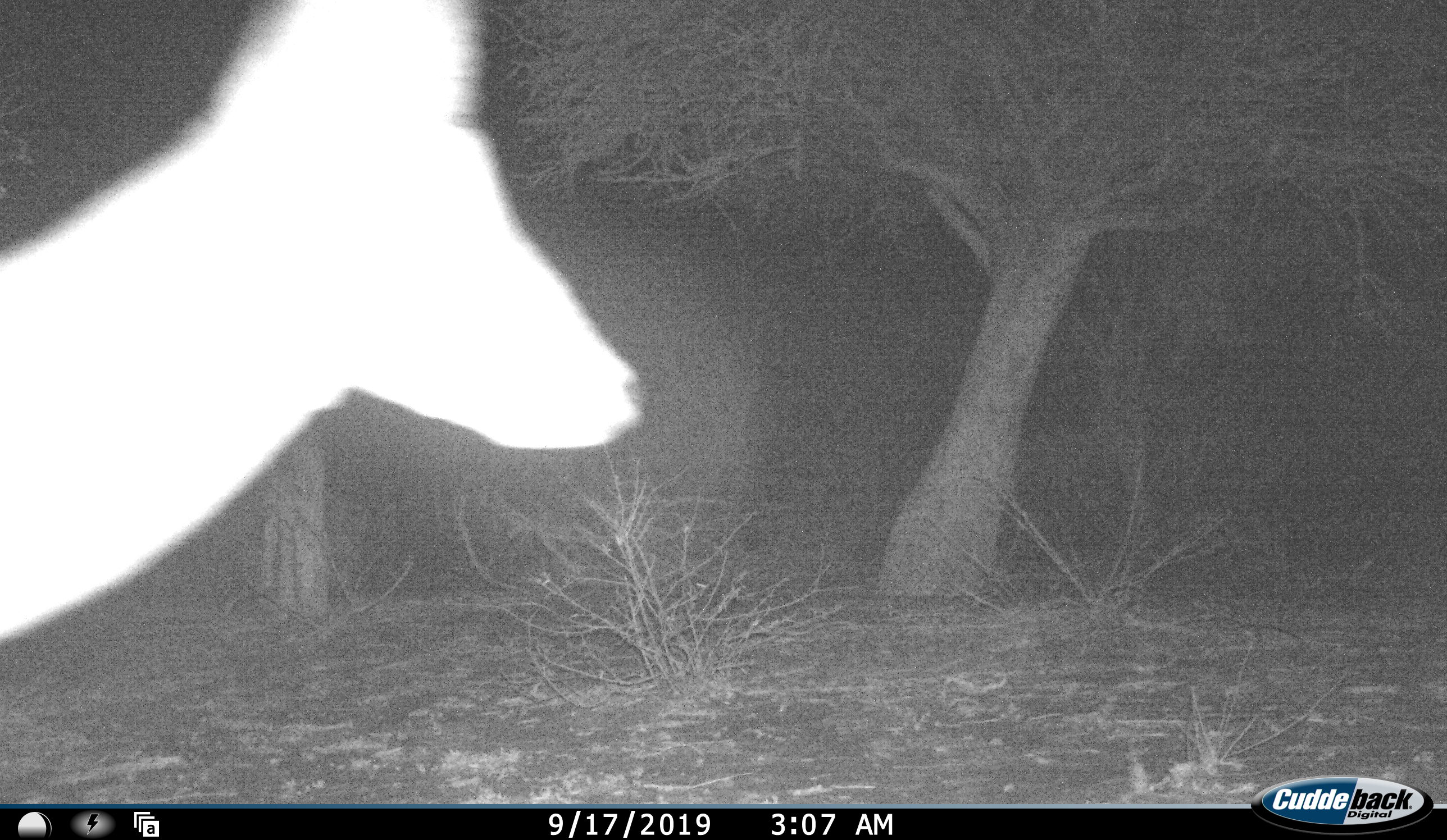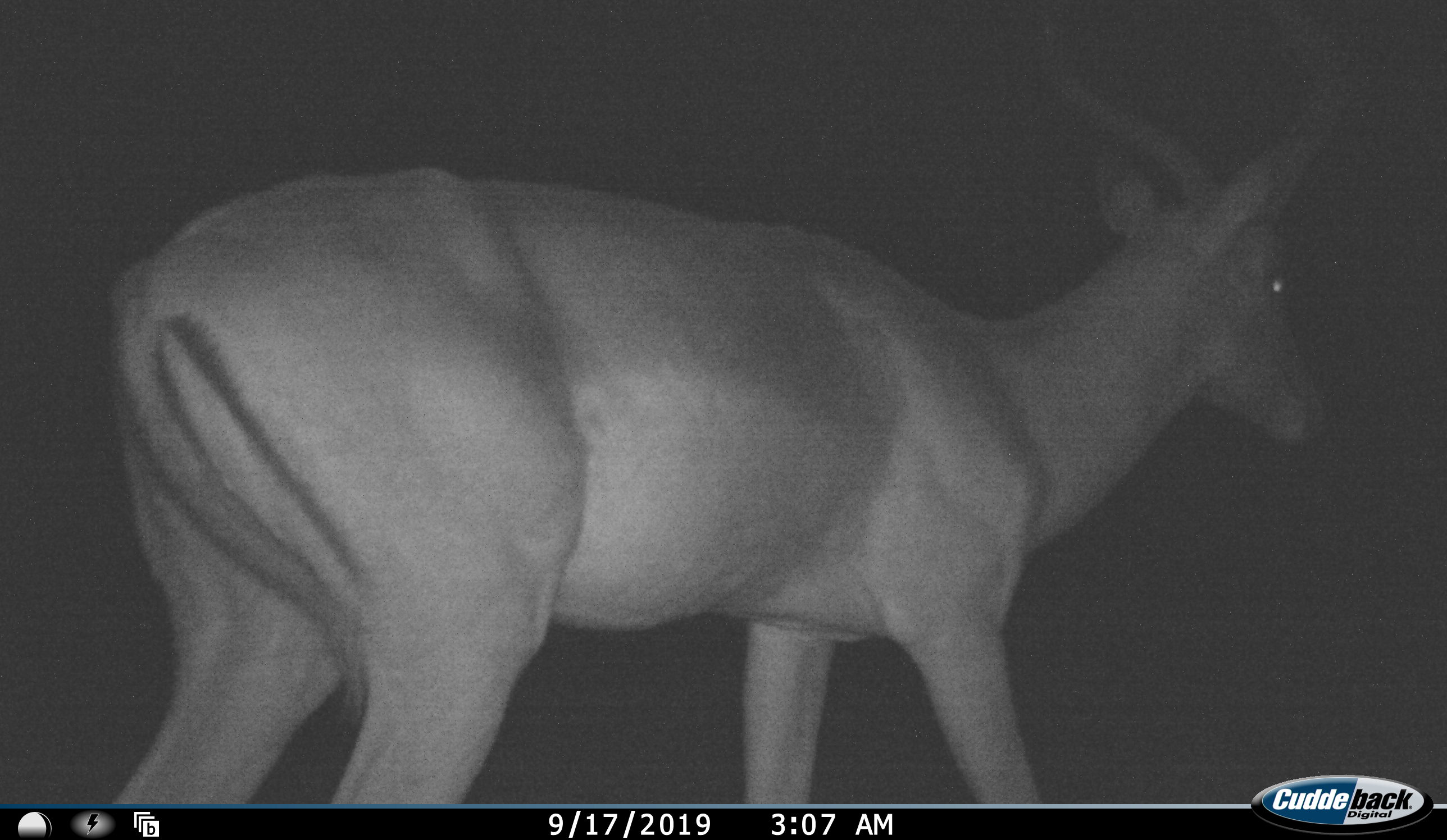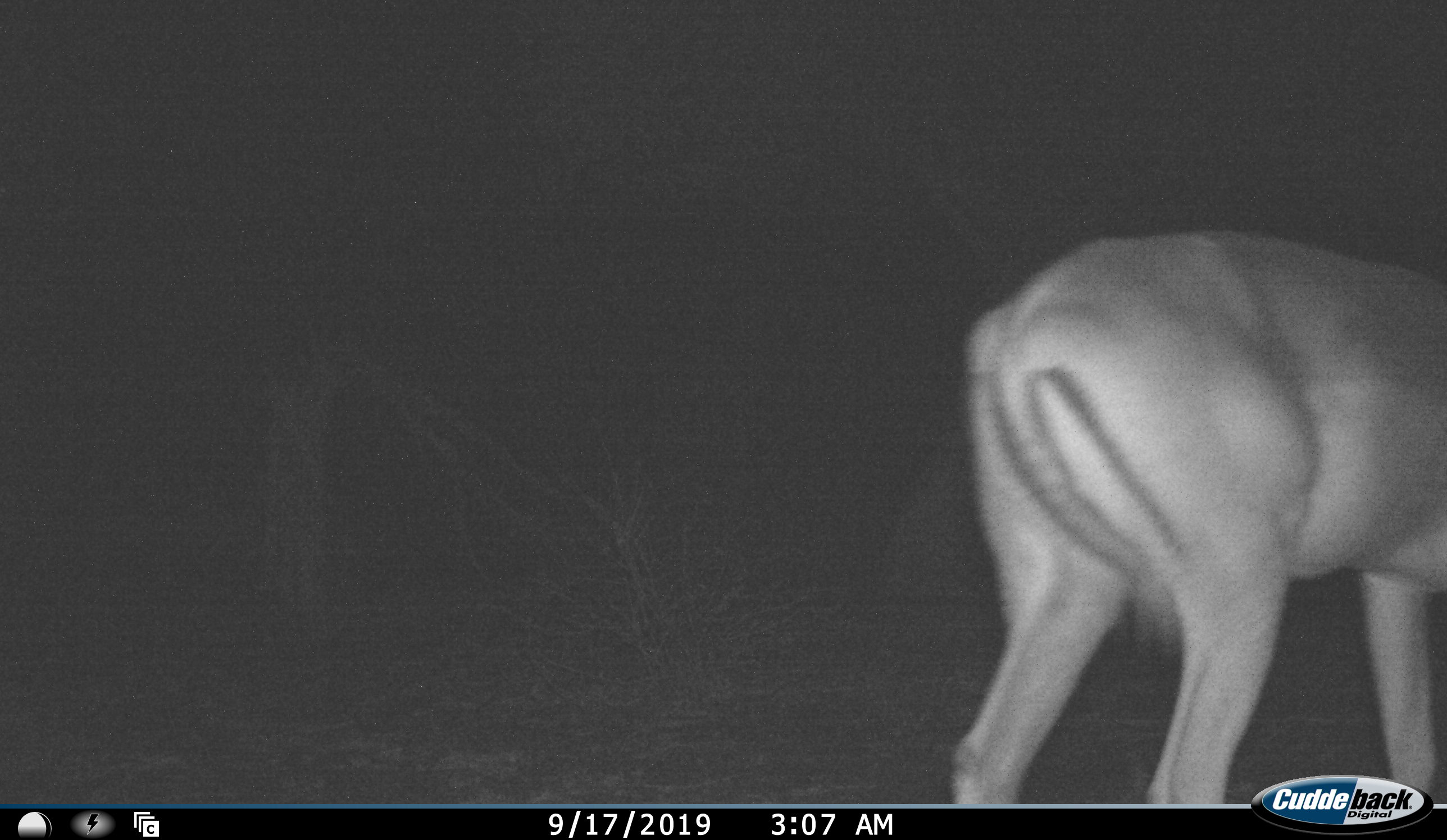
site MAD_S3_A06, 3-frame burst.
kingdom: Animalia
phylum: Chordata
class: Mammalia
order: Artiodactyla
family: Bovidae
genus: Aepyceros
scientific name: Aepyceros melampus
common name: impala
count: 1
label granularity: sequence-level